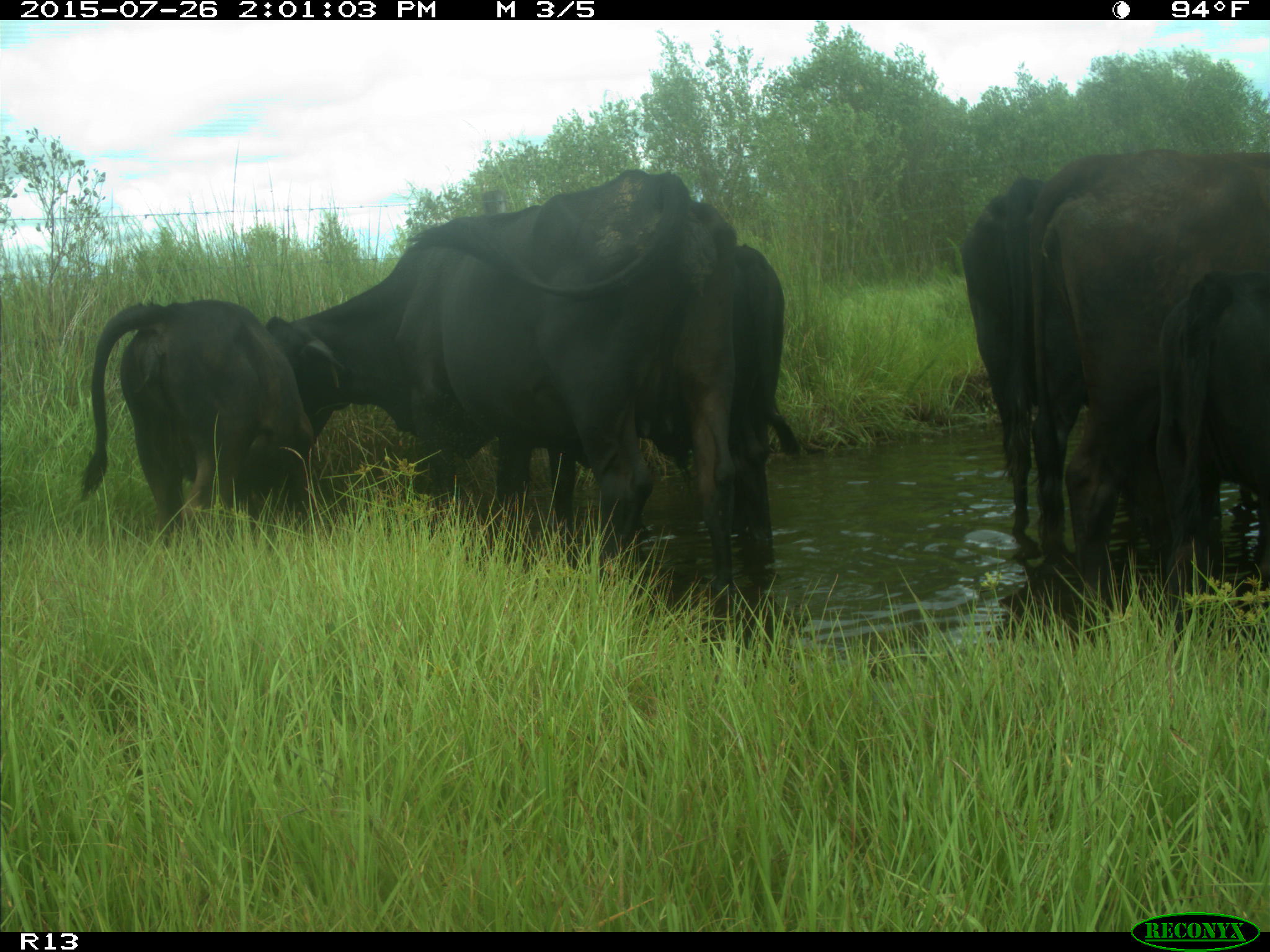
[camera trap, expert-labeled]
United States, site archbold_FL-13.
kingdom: Animalia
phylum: Chordata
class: Mammalia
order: Artiodactyla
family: Bovidae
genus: Bos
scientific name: Bos taurus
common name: domestic cow